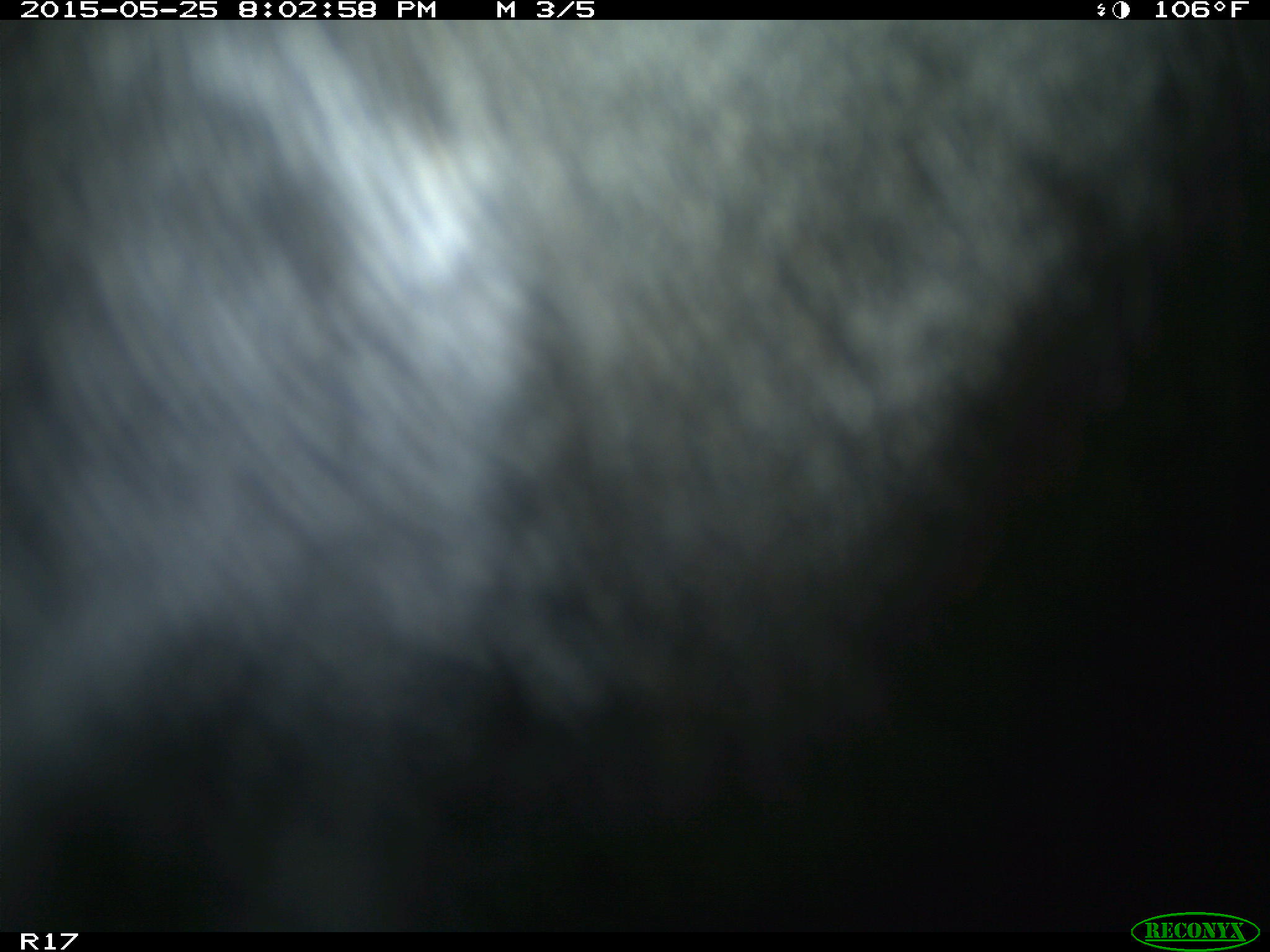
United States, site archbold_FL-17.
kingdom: Animalia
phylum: Chordata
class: Mammalia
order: Artiodactyla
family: Bovidae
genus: Bos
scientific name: Bos taurus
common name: domestic cow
Bos taurus (domestic cow).